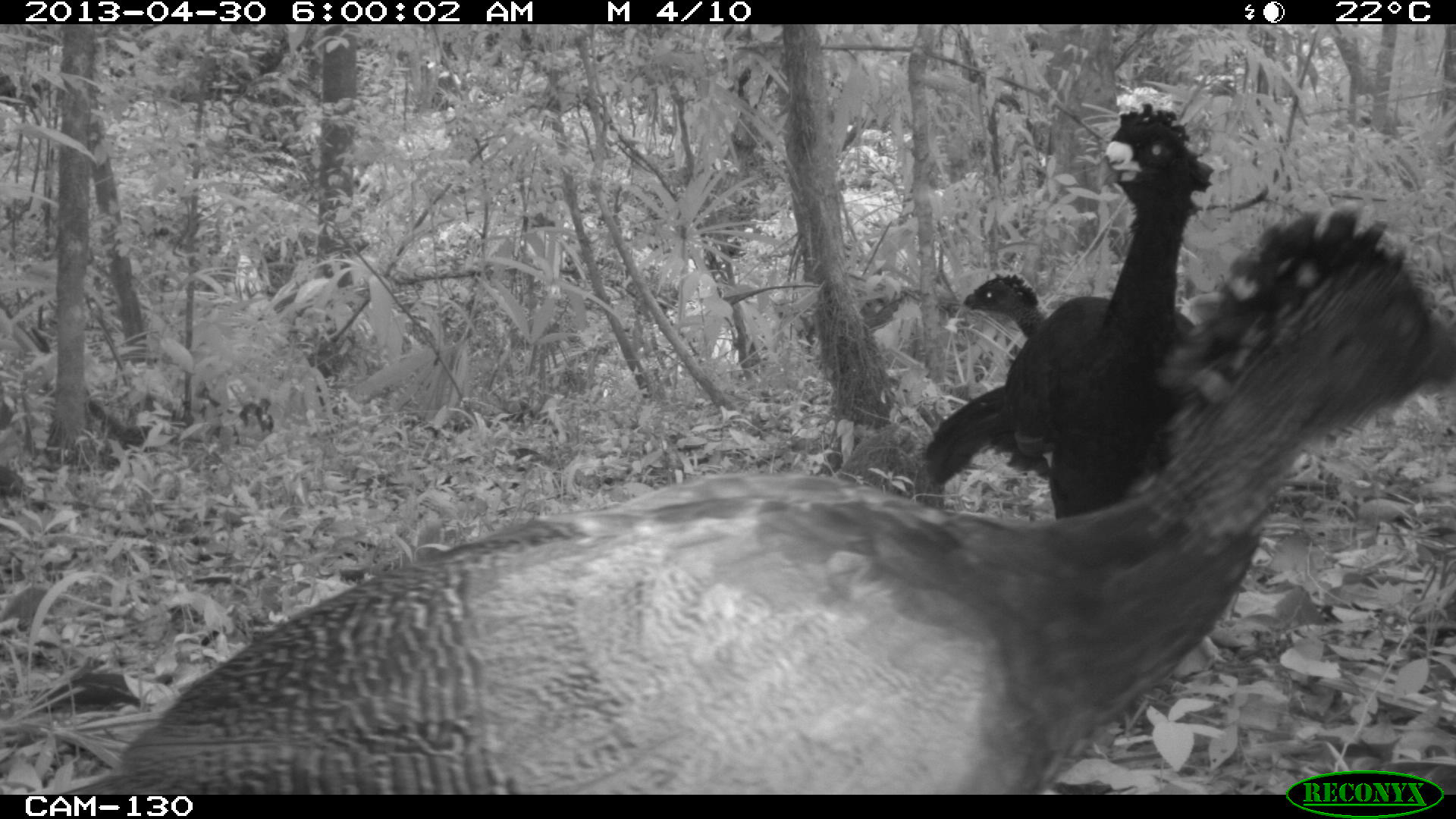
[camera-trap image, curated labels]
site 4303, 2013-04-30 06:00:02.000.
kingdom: Animalia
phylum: Chordata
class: Aves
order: Galliformes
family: Cracidae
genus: Crax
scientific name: Crax rubra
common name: great curassow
Crax rubra (great curassow), count 3.